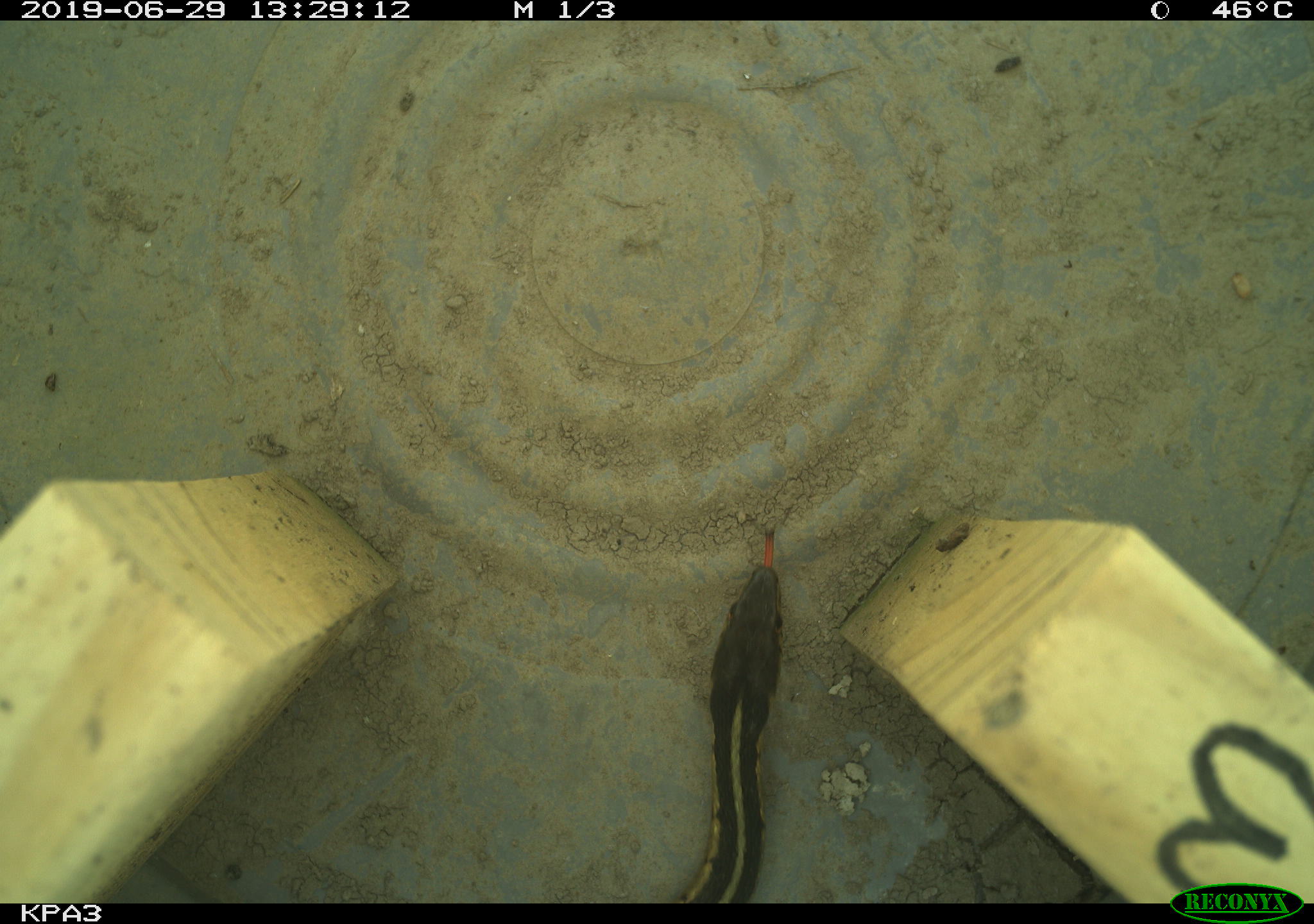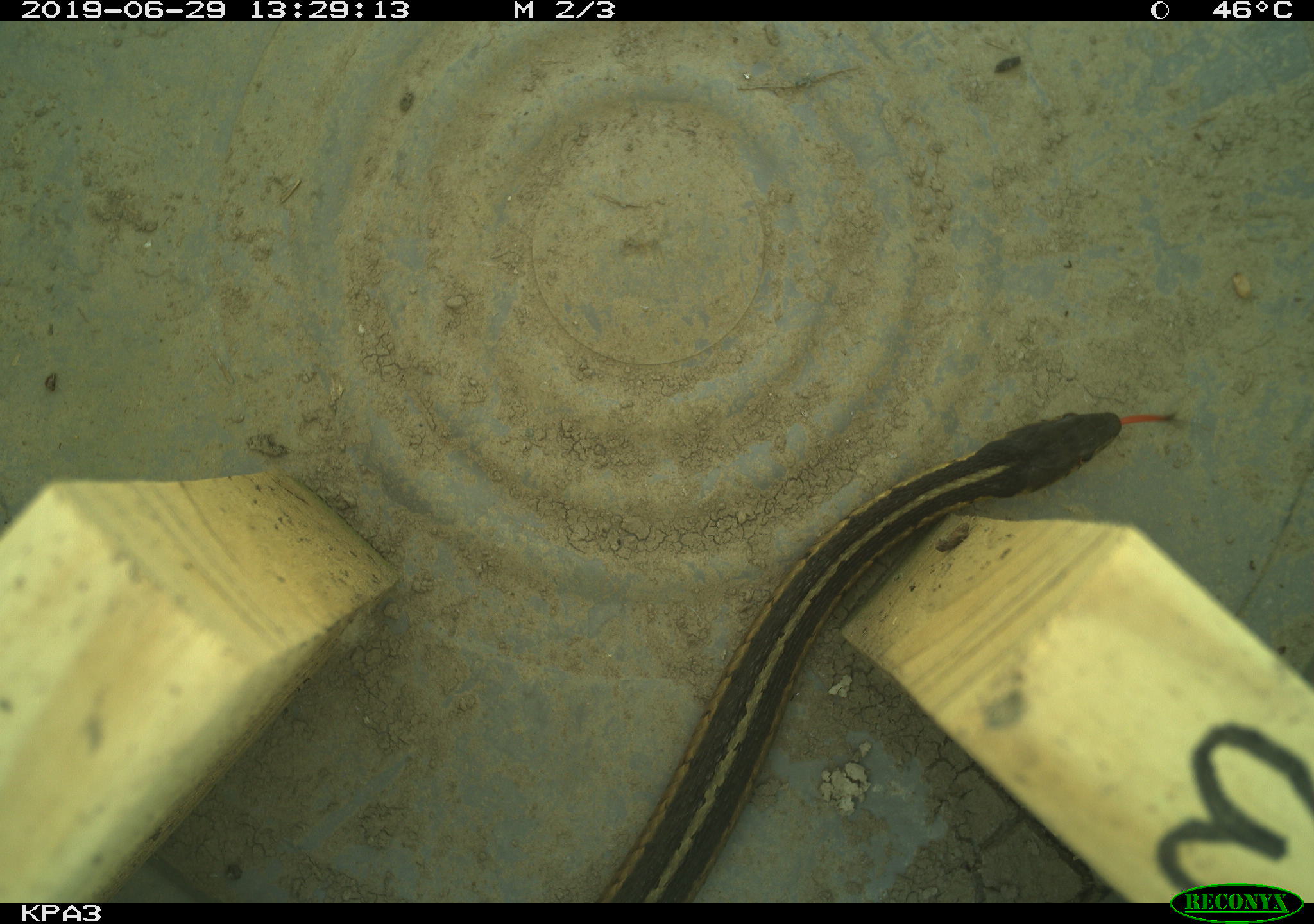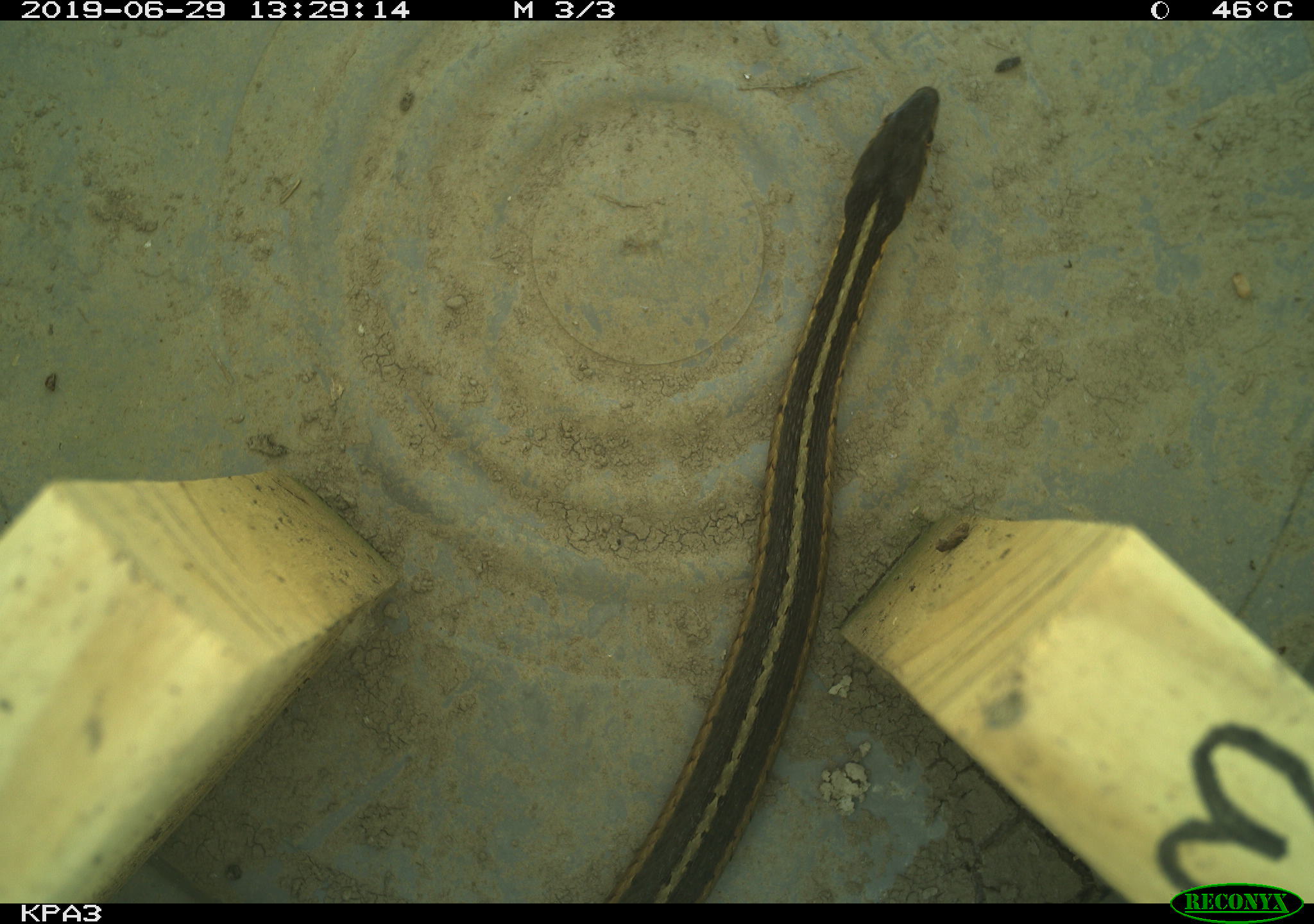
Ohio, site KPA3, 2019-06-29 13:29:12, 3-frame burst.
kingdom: Animalia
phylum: Chordata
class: Reptilia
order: Squamata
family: Colubridae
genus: Thamnophis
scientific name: Thamnophis sirtalis sirtalis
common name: eastern gartersnake